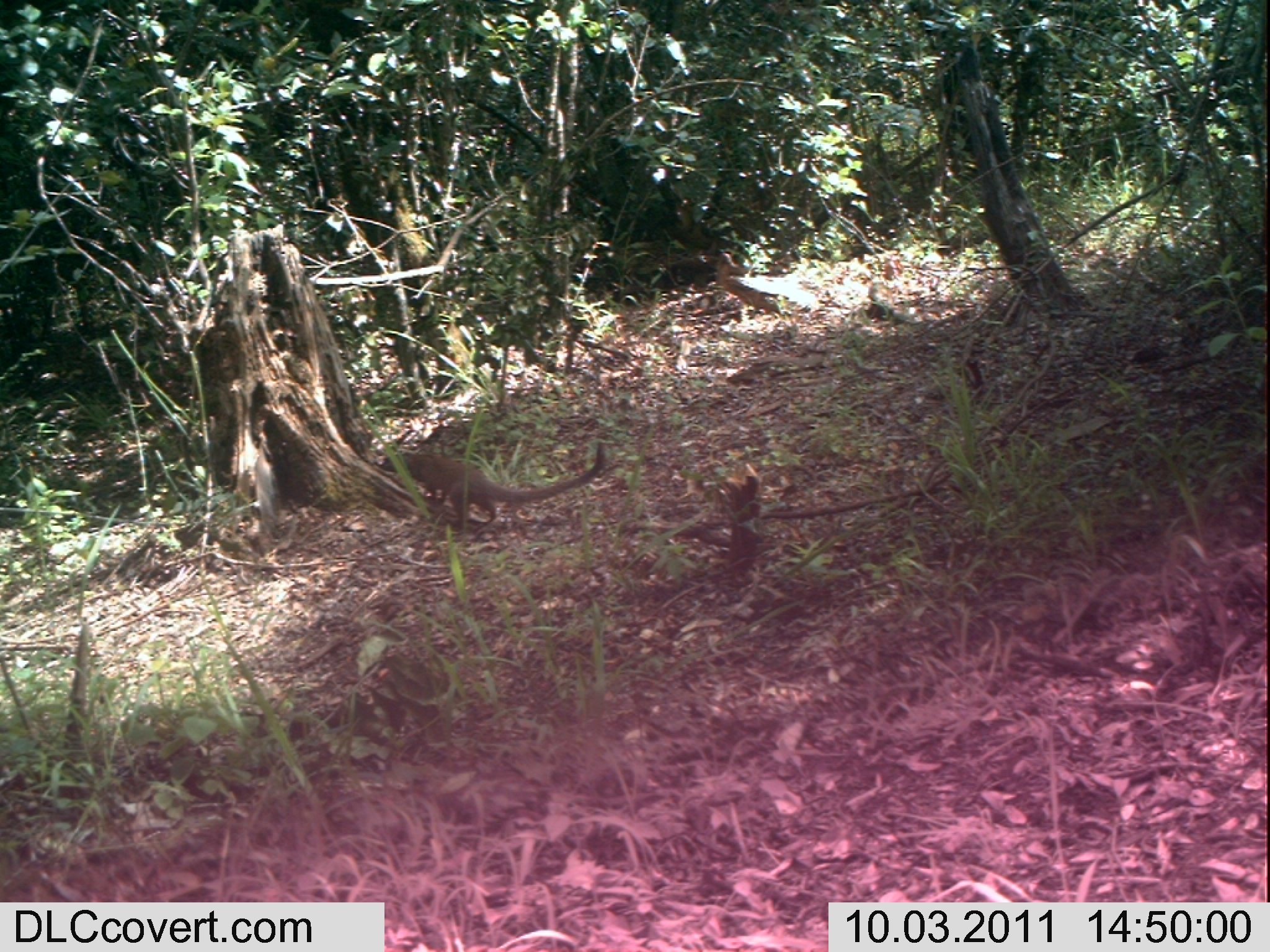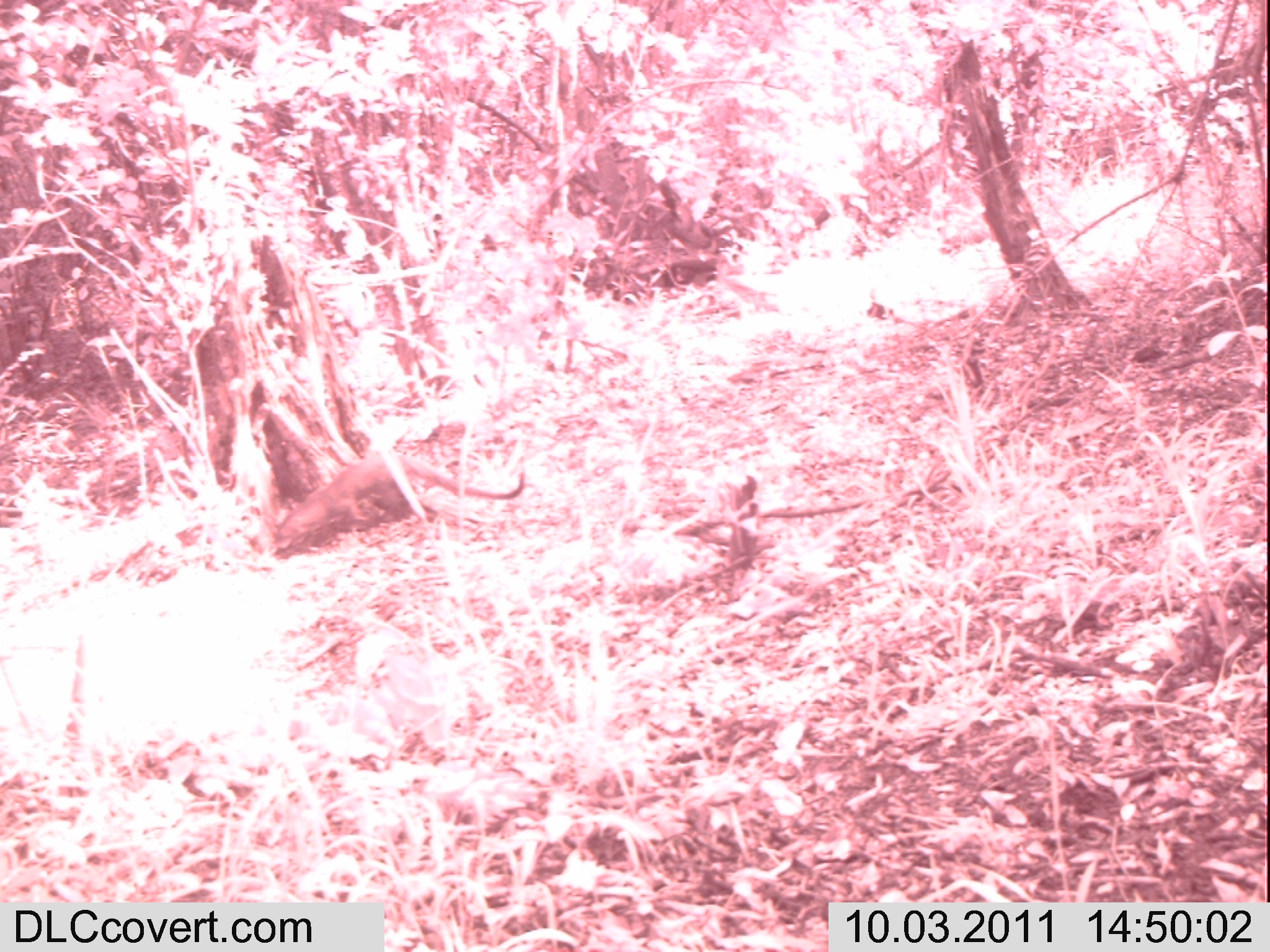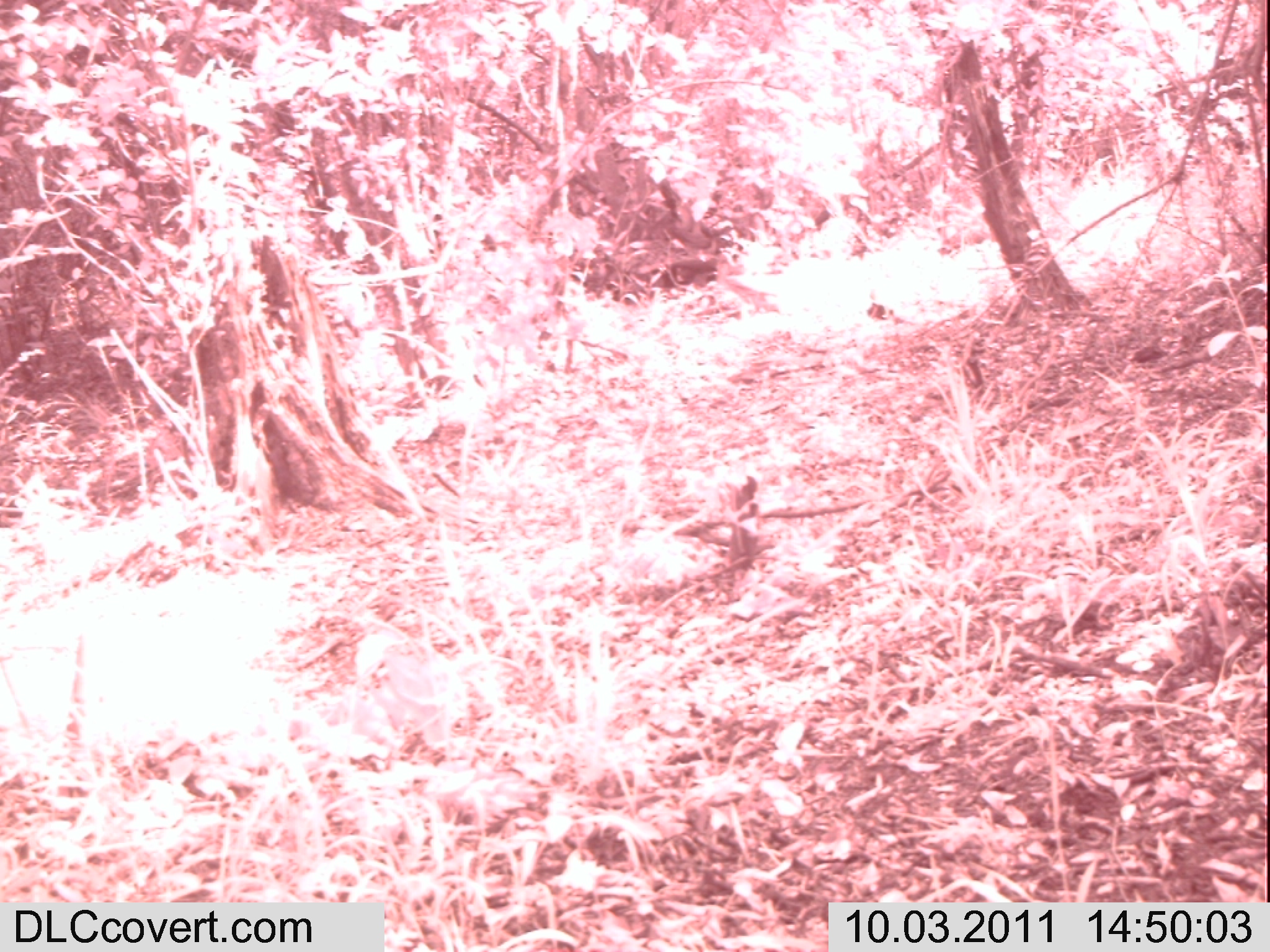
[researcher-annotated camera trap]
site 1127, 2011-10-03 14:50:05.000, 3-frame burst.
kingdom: Animalia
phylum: Chordata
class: Mammalia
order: Artiodactyla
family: Bovidae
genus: Capra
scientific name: Capra aegagrus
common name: wild goat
Capra aegagrus (wild goat), count 1.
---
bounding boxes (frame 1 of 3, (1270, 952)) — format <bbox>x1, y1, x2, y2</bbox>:
capra aegagrus: <bbox>381, 442, 605, 539</bbox>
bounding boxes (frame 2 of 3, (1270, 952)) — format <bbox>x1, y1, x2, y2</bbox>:
capra aegagrus: <bbox>274, 451, 525, 547</bbox>